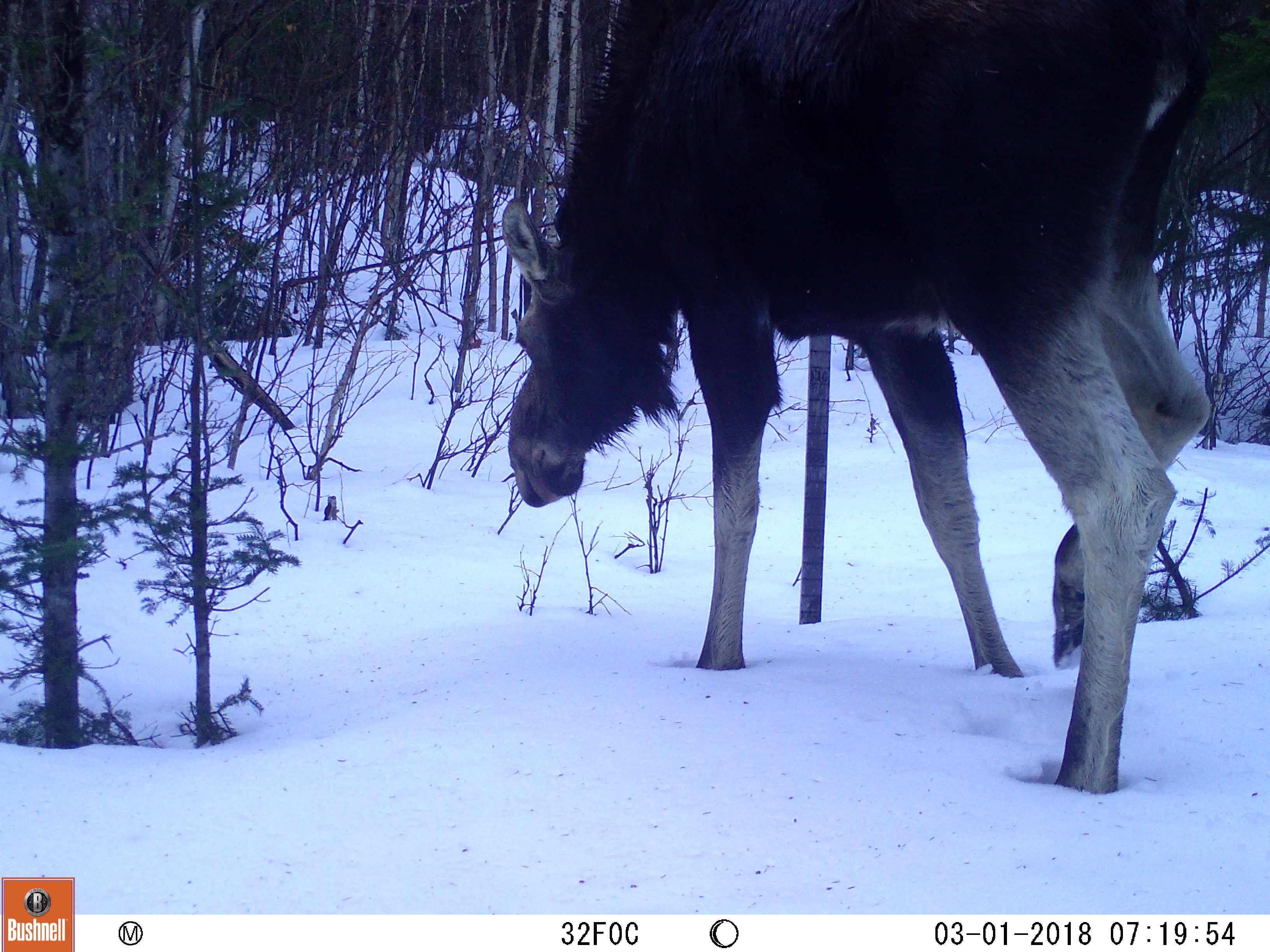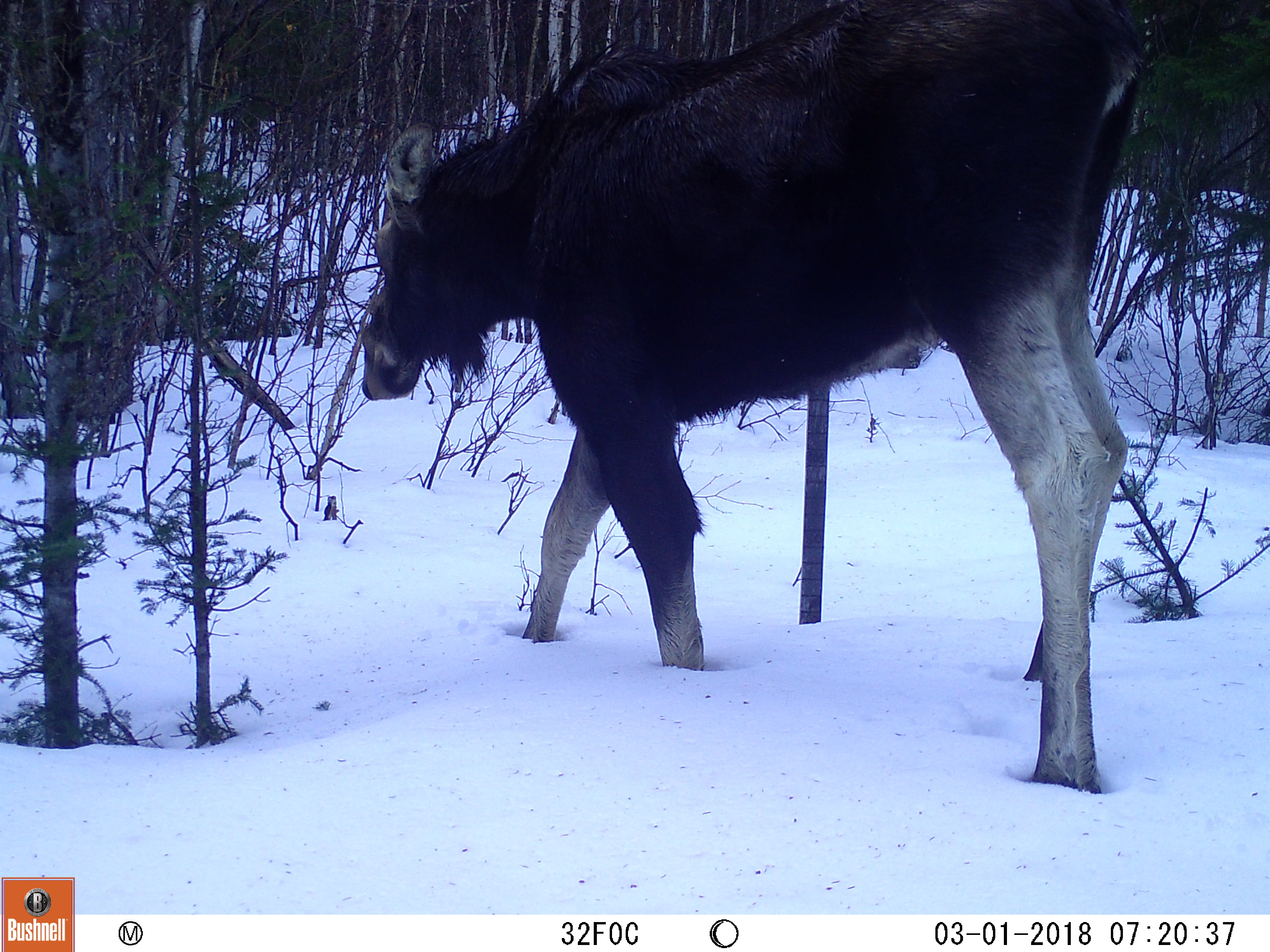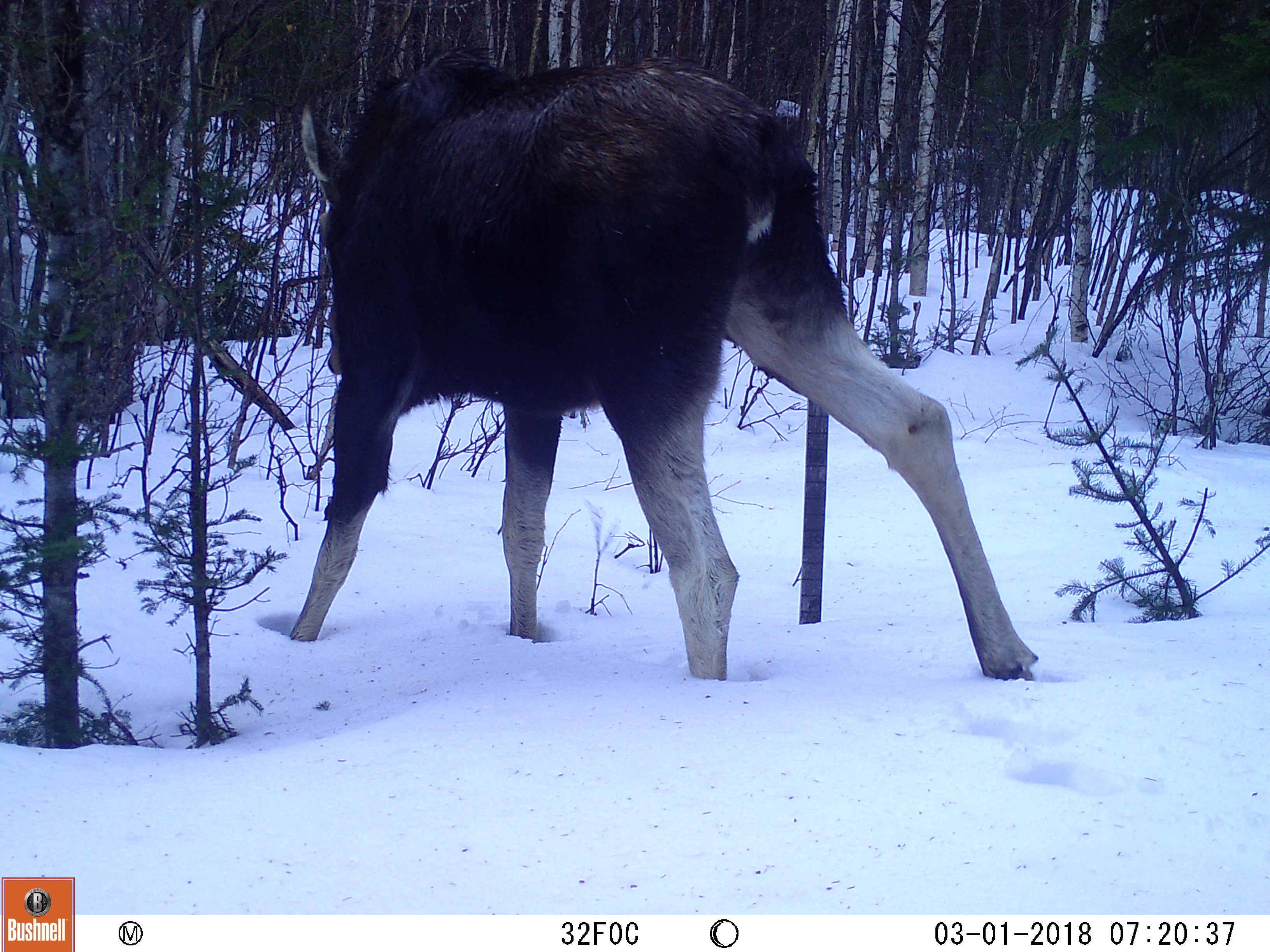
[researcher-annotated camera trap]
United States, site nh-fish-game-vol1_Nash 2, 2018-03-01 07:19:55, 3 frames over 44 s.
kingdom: Animalia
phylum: Chordata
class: Mammalia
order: Artiodactyla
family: Cervidae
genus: Alces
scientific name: Alces alces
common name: moose